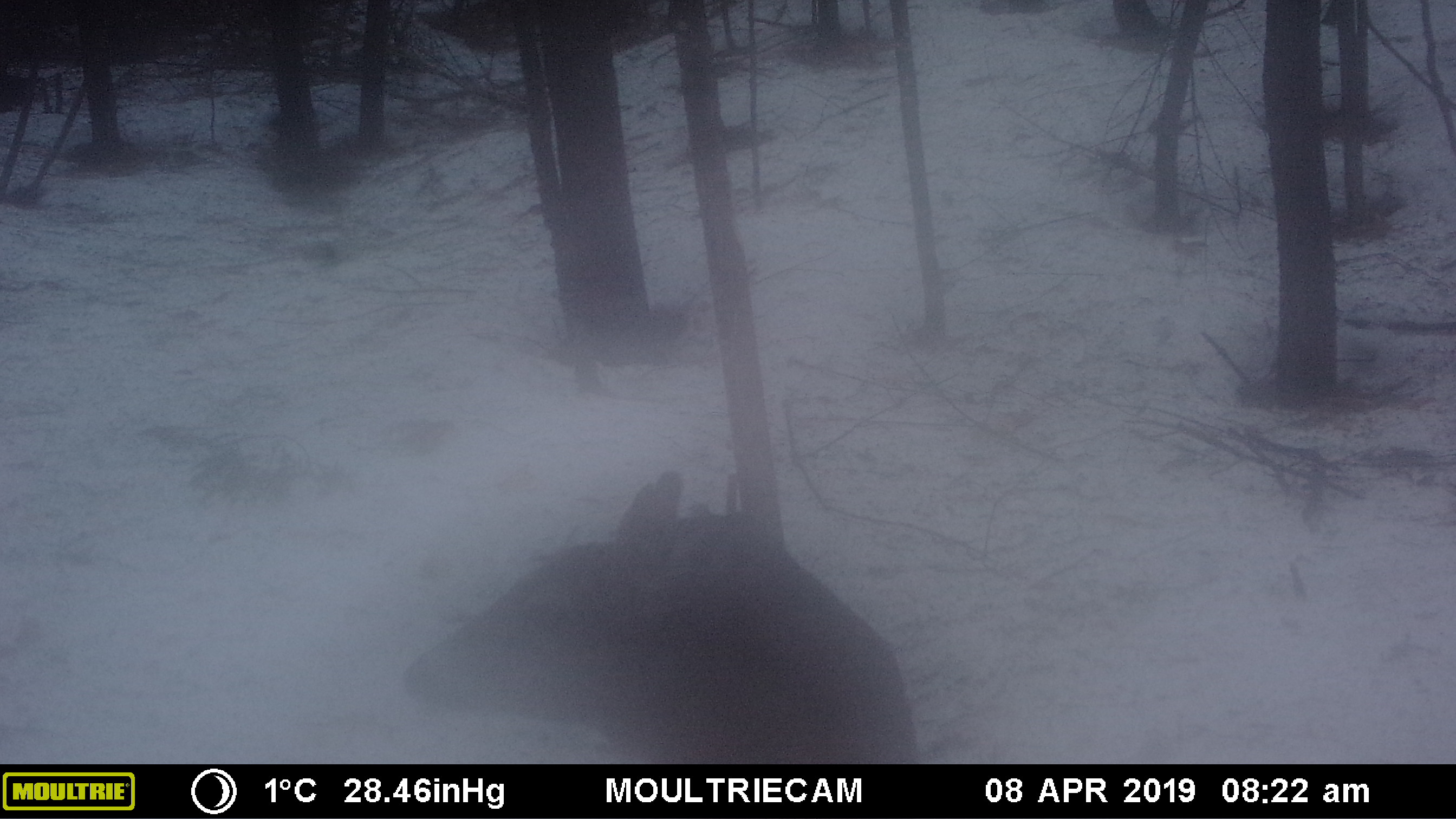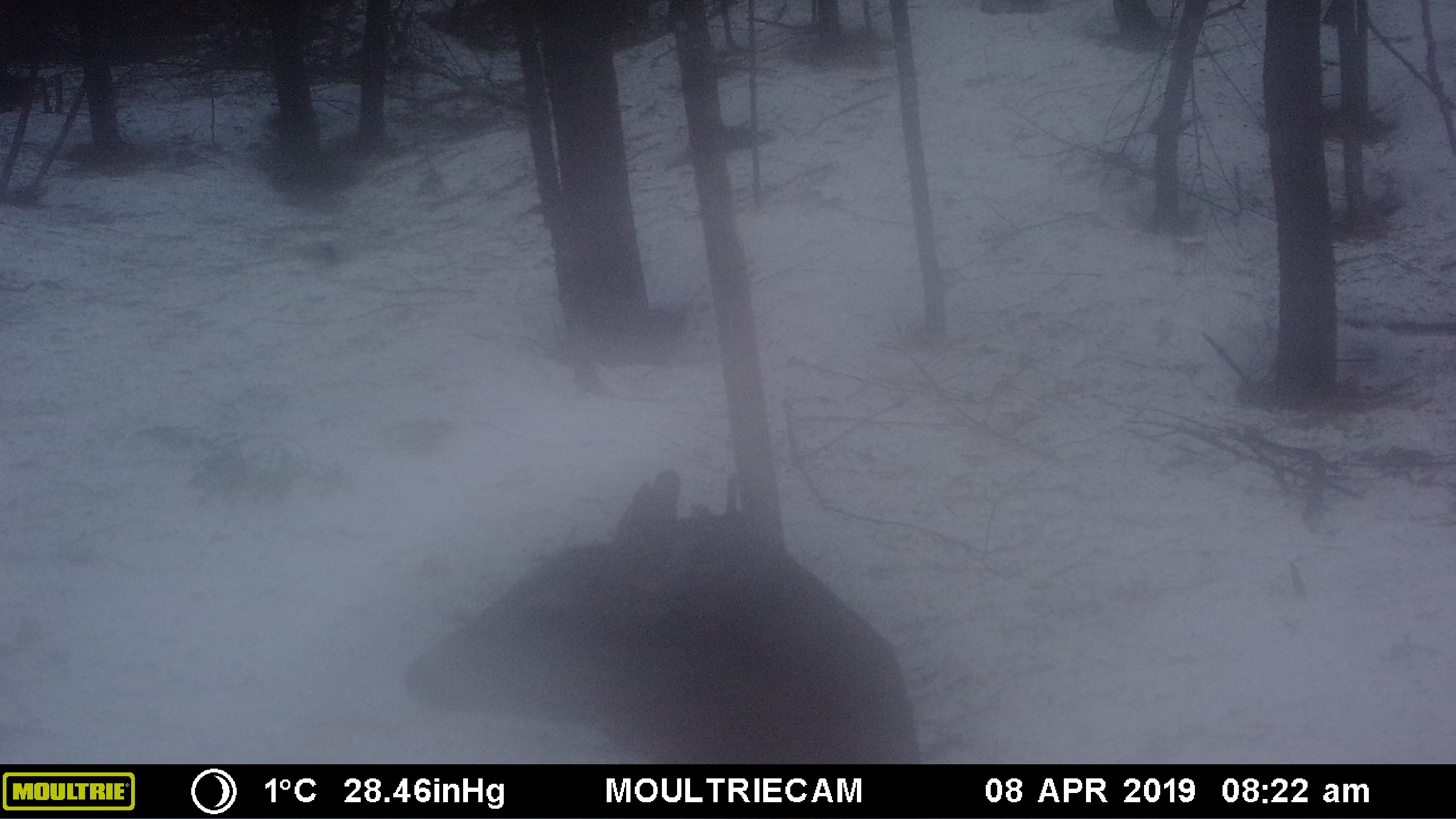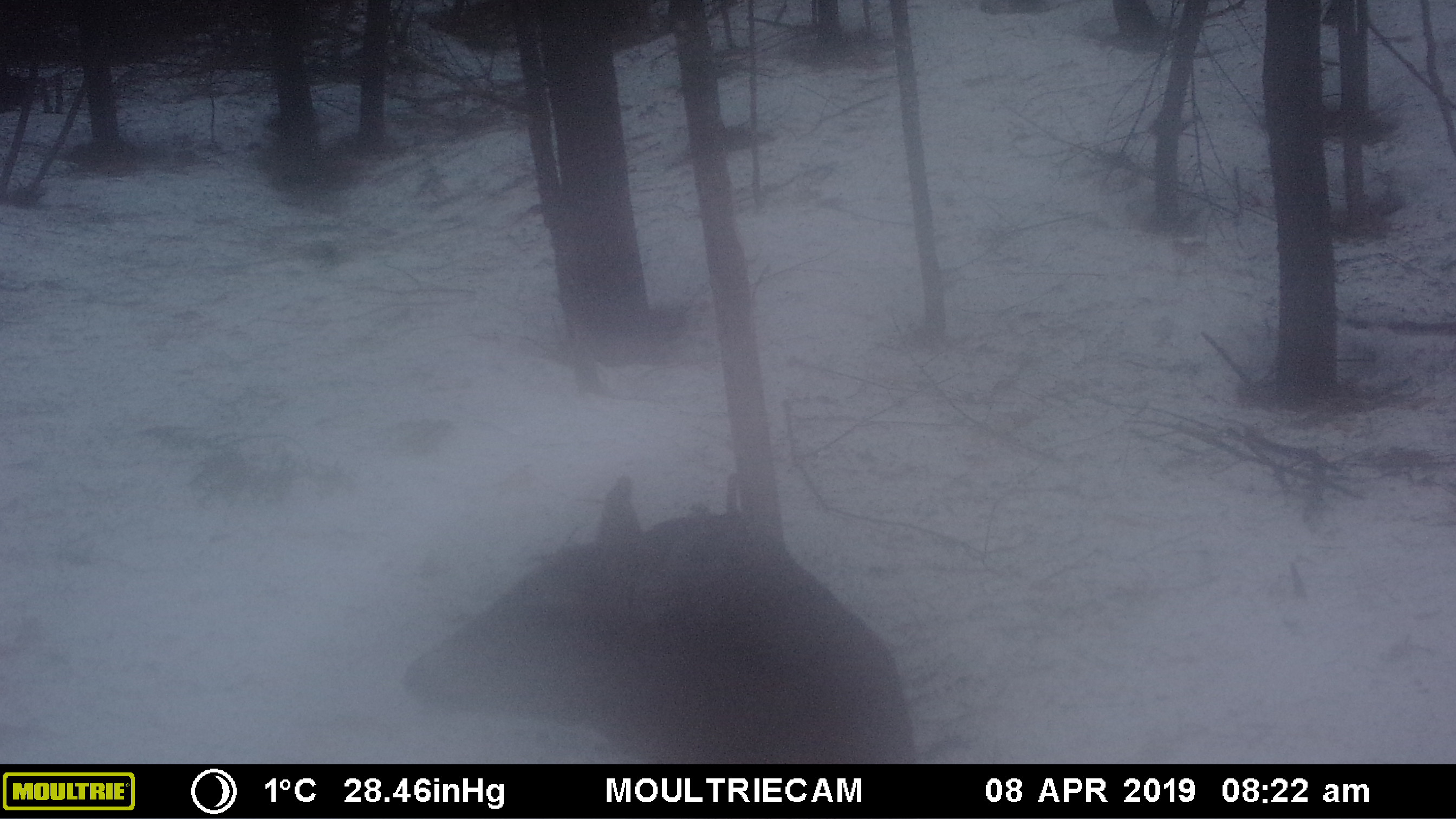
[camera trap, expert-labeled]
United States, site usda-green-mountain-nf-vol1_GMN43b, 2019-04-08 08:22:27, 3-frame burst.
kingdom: Animalia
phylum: Chordata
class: Mammalia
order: Artiodactyla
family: Cervidae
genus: Odocoileus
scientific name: Odocoileus virginianus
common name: white-tailed deer